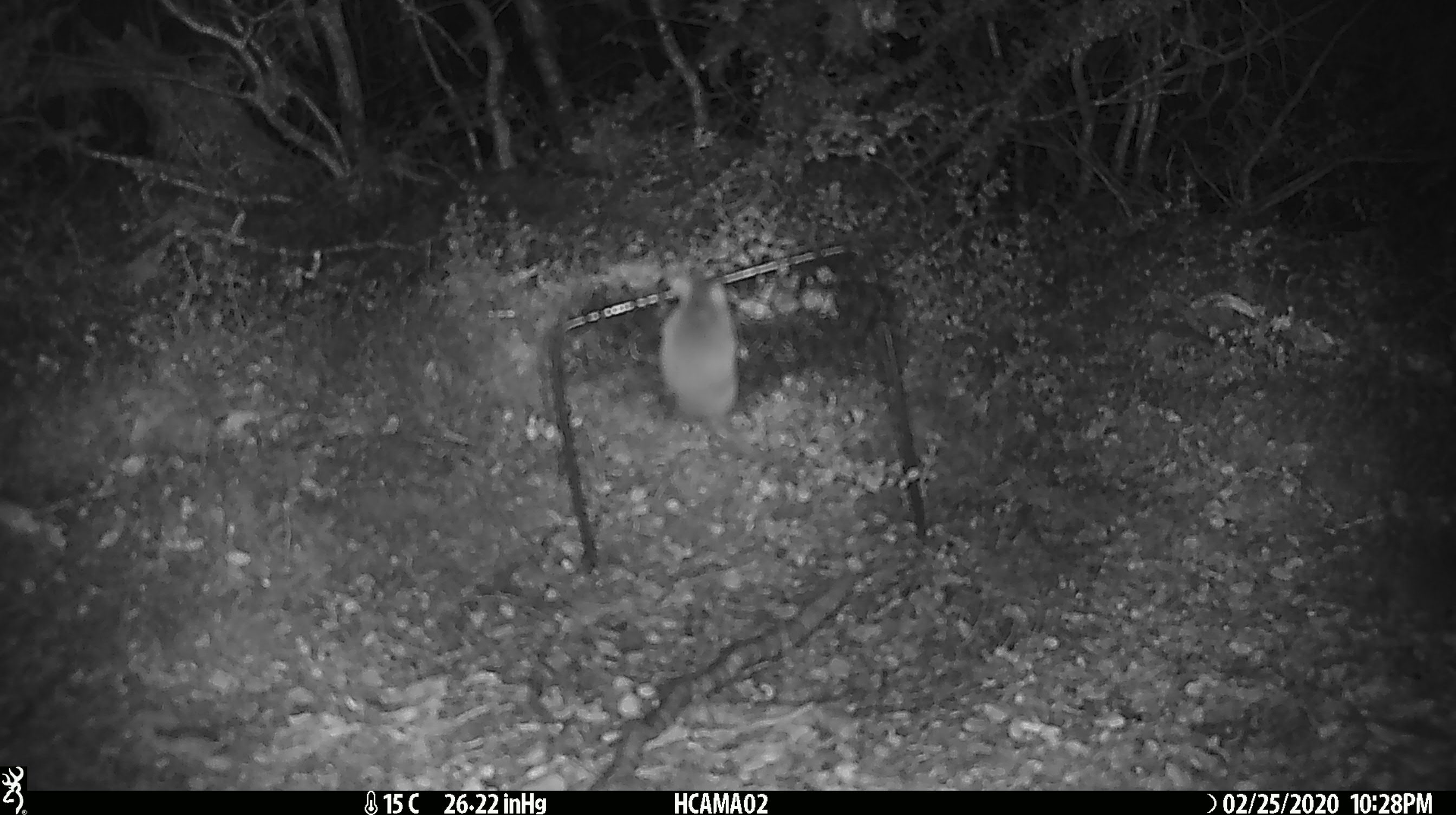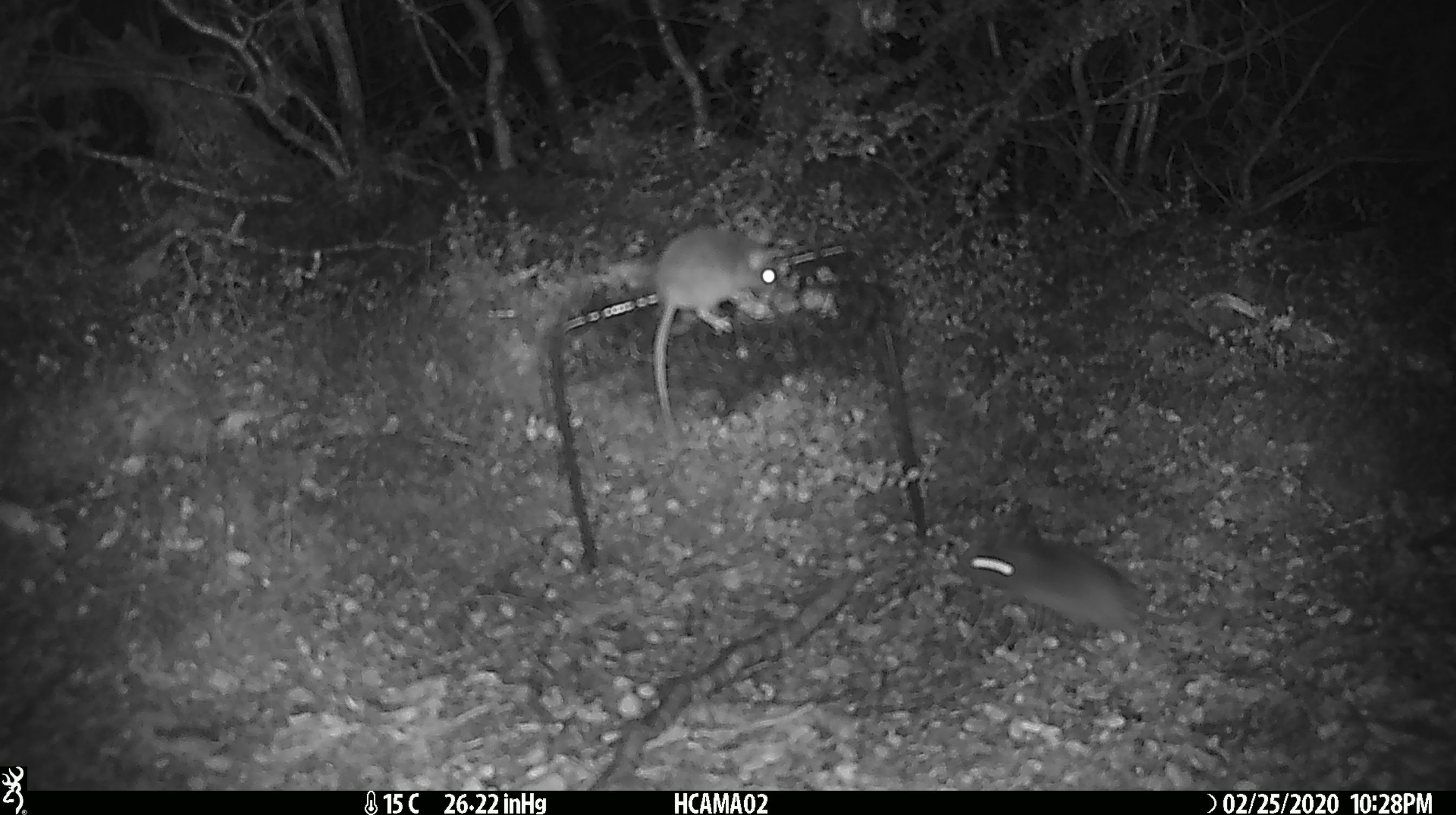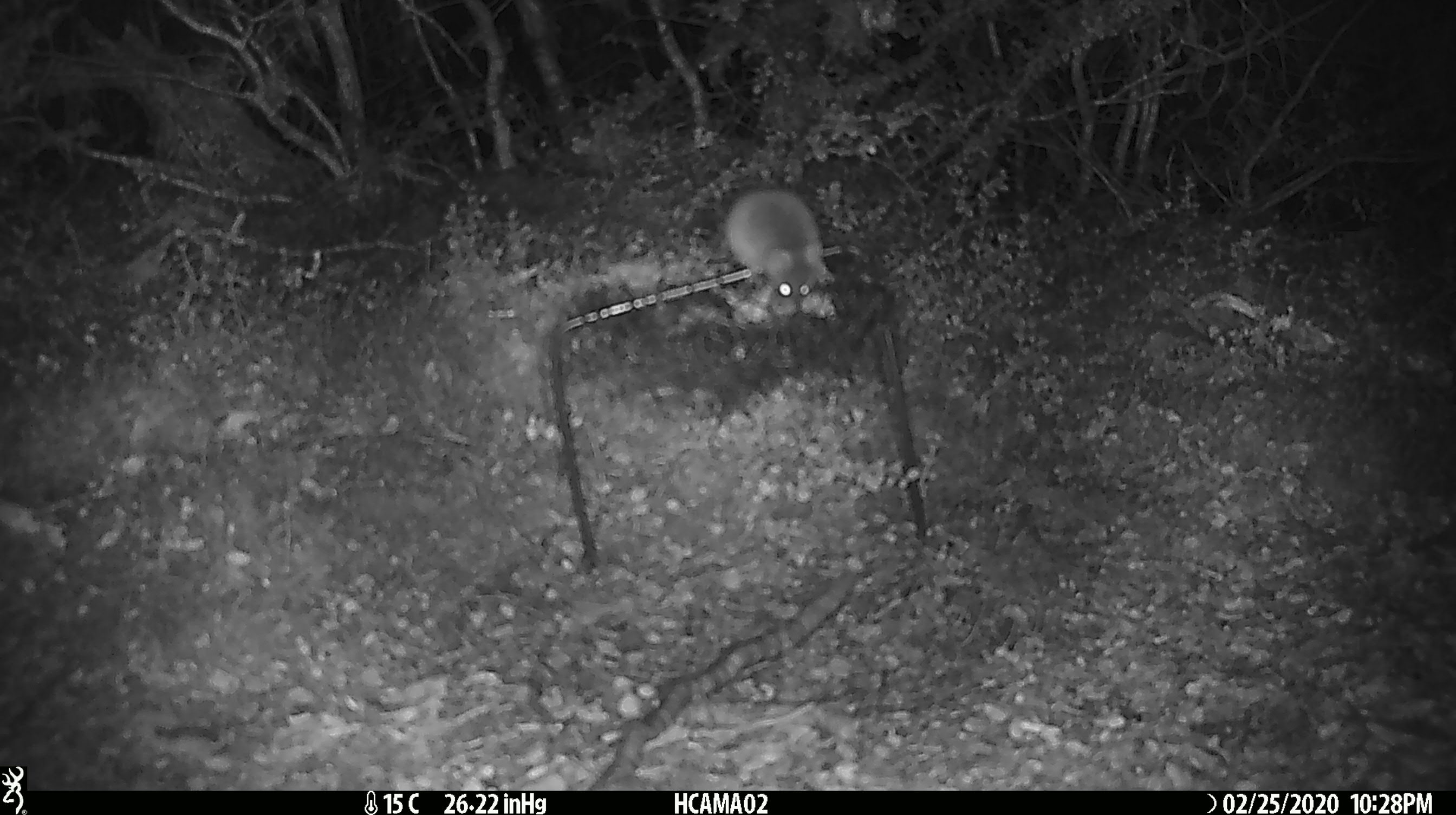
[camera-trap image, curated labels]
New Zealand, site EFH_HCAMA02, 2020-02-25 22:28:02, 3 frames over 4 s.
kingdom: Animalia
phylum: Chordata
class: Mammalia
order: Rodentia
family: Muridae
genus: Mus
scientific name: Mus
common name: mouse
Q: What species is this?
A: Mouse (Mus).